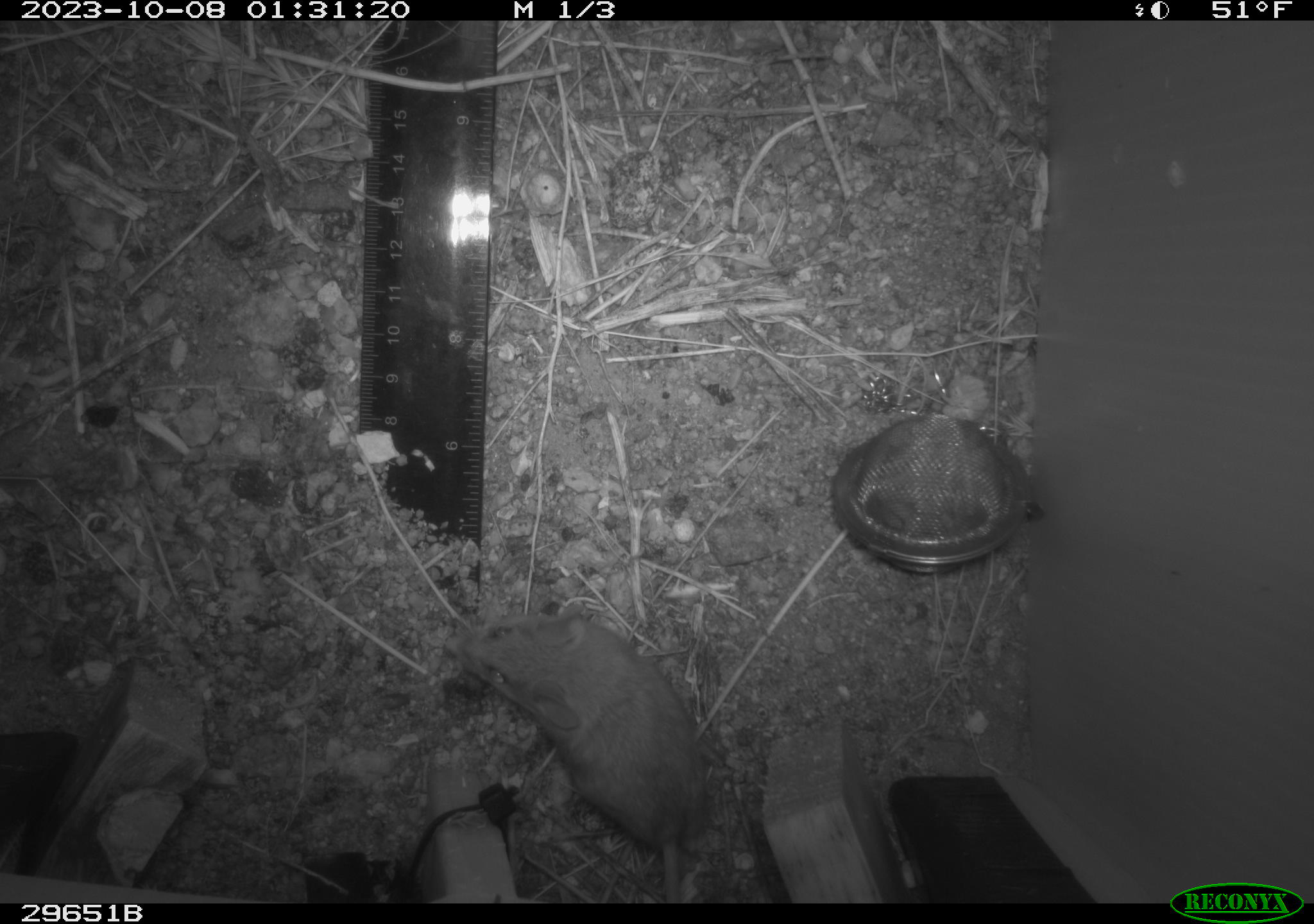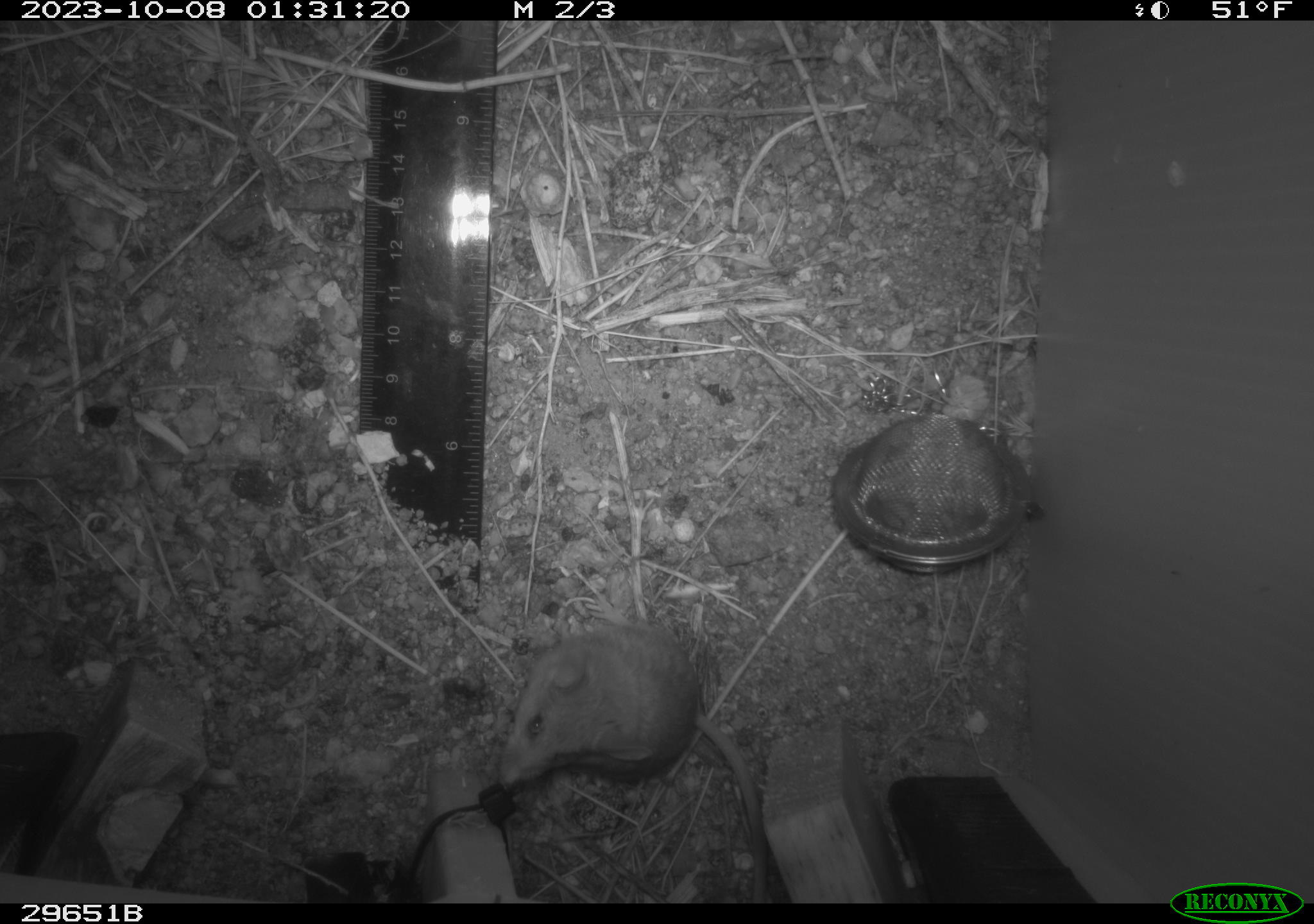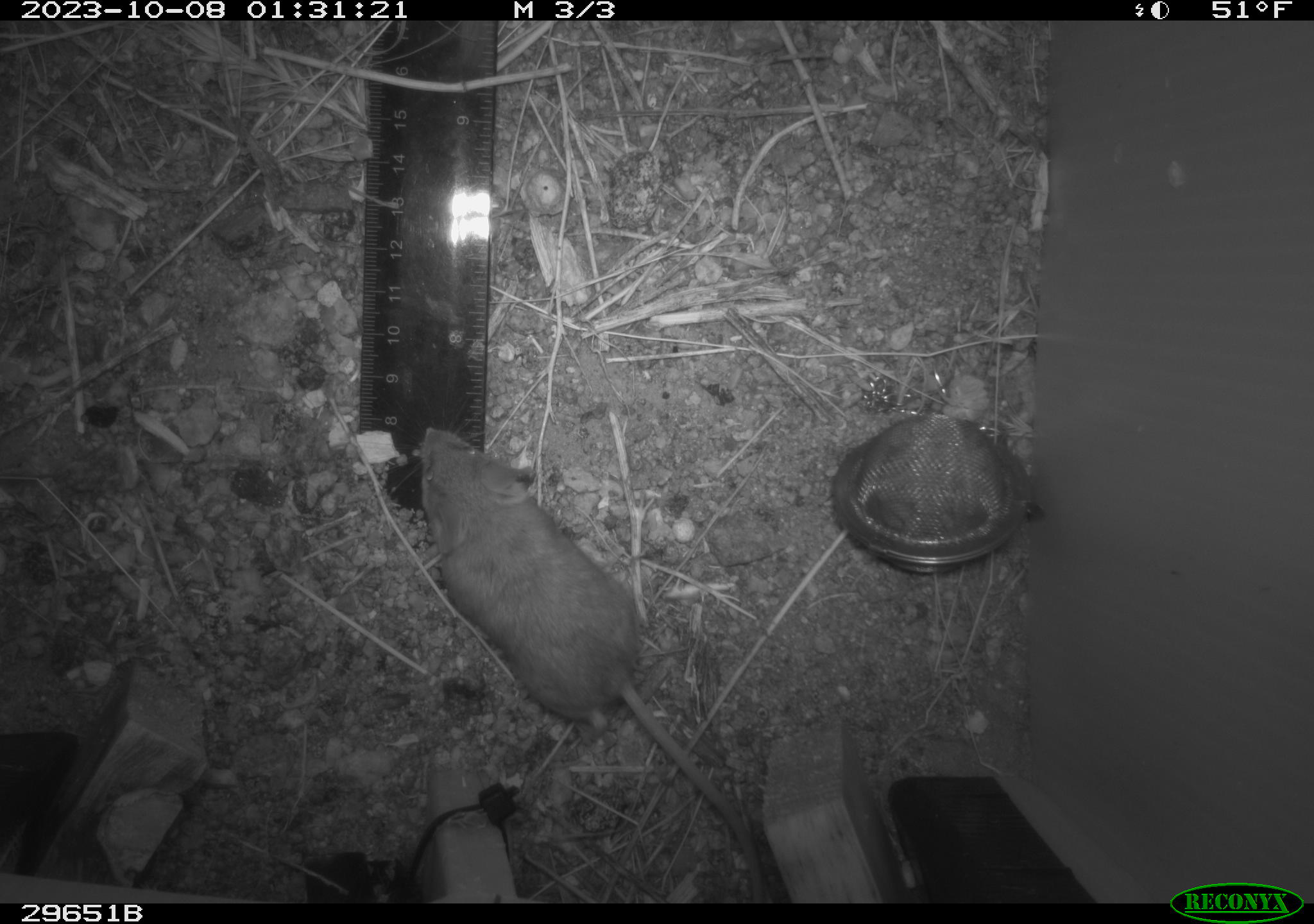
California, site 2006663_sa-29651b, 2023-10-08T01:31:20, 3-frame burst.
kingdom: Animalia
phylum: Chordata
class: Mammalia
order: Rodentia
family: Heteromyidae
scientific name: Heteromyidae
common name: kangaroo rats and pocket mice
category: heteromyidae family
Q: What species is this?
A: Heteromyidae family (kangaroo rats and pocket mice) (Heteromyidae).